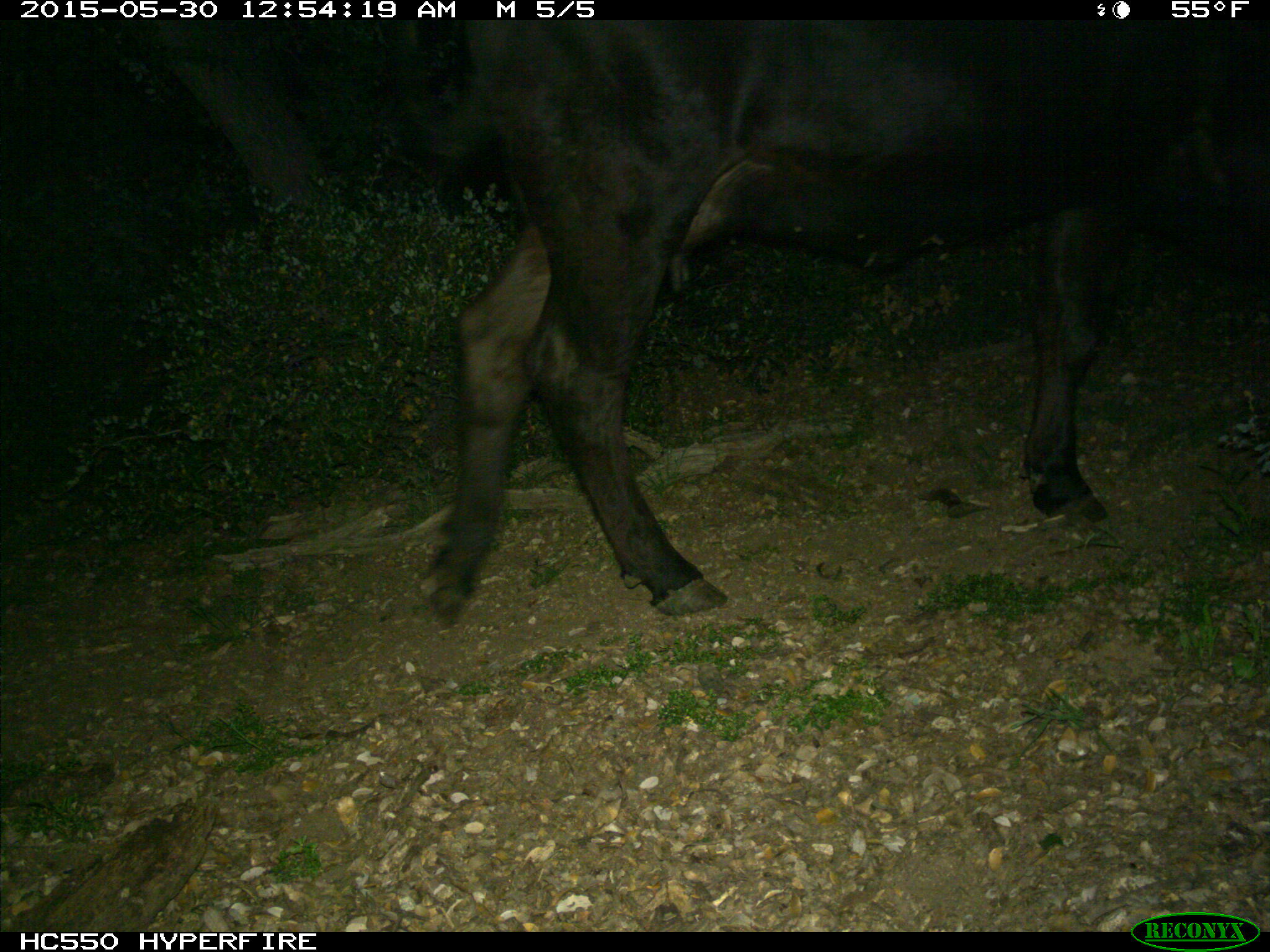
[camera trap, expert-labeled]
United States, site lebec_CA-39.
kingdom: Animalia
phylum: Chordata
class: Mammalia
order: Artiodactyla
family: Bovidae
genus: Bos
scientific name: Bos taurus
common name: domestic cow